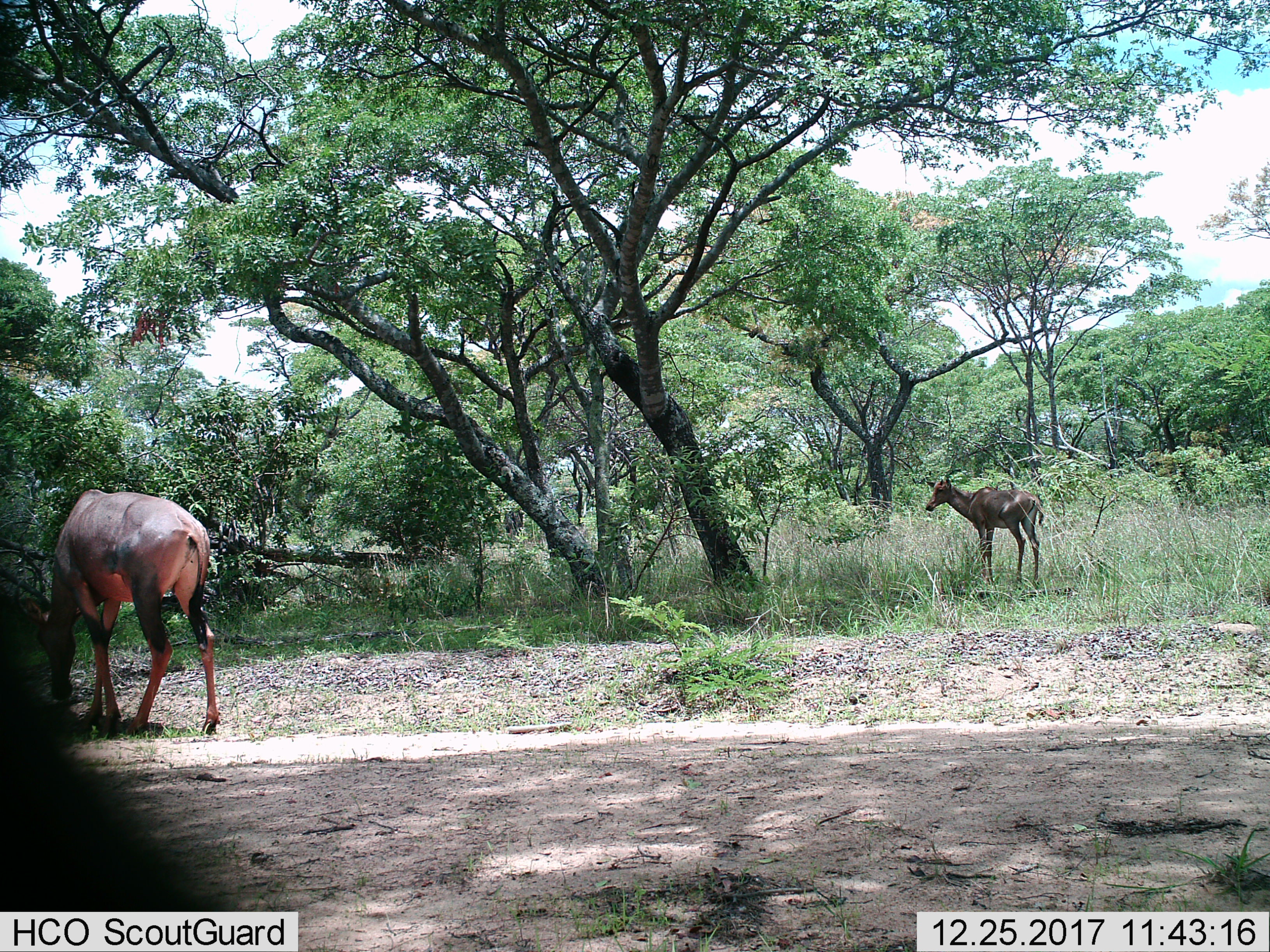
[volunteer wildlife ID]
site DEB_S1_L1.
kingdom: Animalia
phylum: Chordata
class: Mammalia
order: Artiodactyla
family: Bovidae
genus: Damaliscus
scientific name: Damaliscus lunatus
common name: tsessebe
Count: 2.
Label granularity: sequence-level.